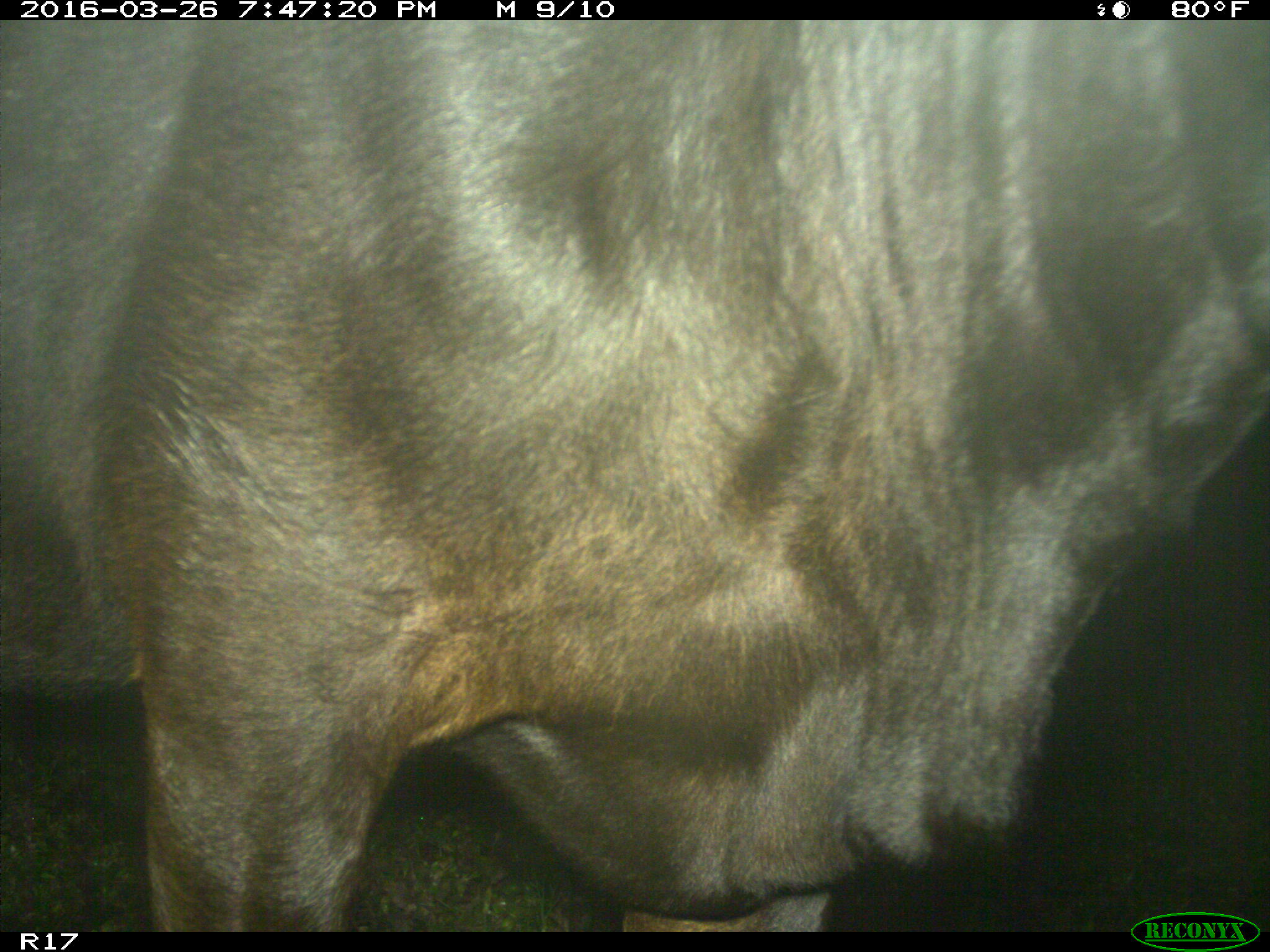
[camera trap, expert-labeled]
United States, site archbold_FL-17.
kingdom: Animalia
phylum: Chordata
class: Mammalia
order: Artiodactyla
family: Bovidae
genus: Bos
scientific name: Bos taurus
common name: domestic cow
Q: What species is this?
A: Bos taurus (domestic cow).